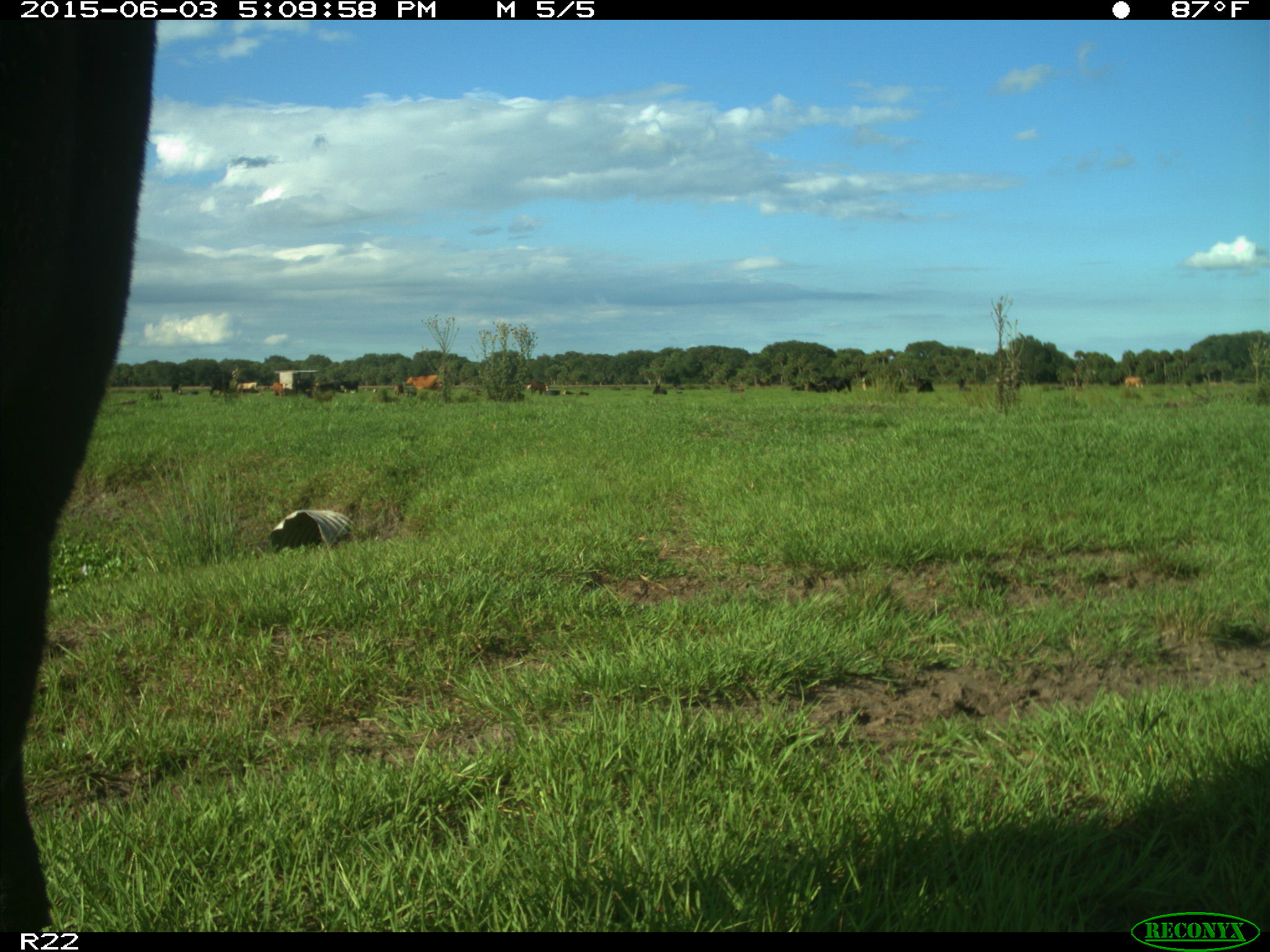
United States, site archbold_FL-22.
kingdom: Animalia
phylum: Chordata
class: Mammalia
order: Artiodactyla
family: Bovidae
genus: Bos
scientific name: Bos taurus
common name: domestic cow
Bos taurus (domestic cow).